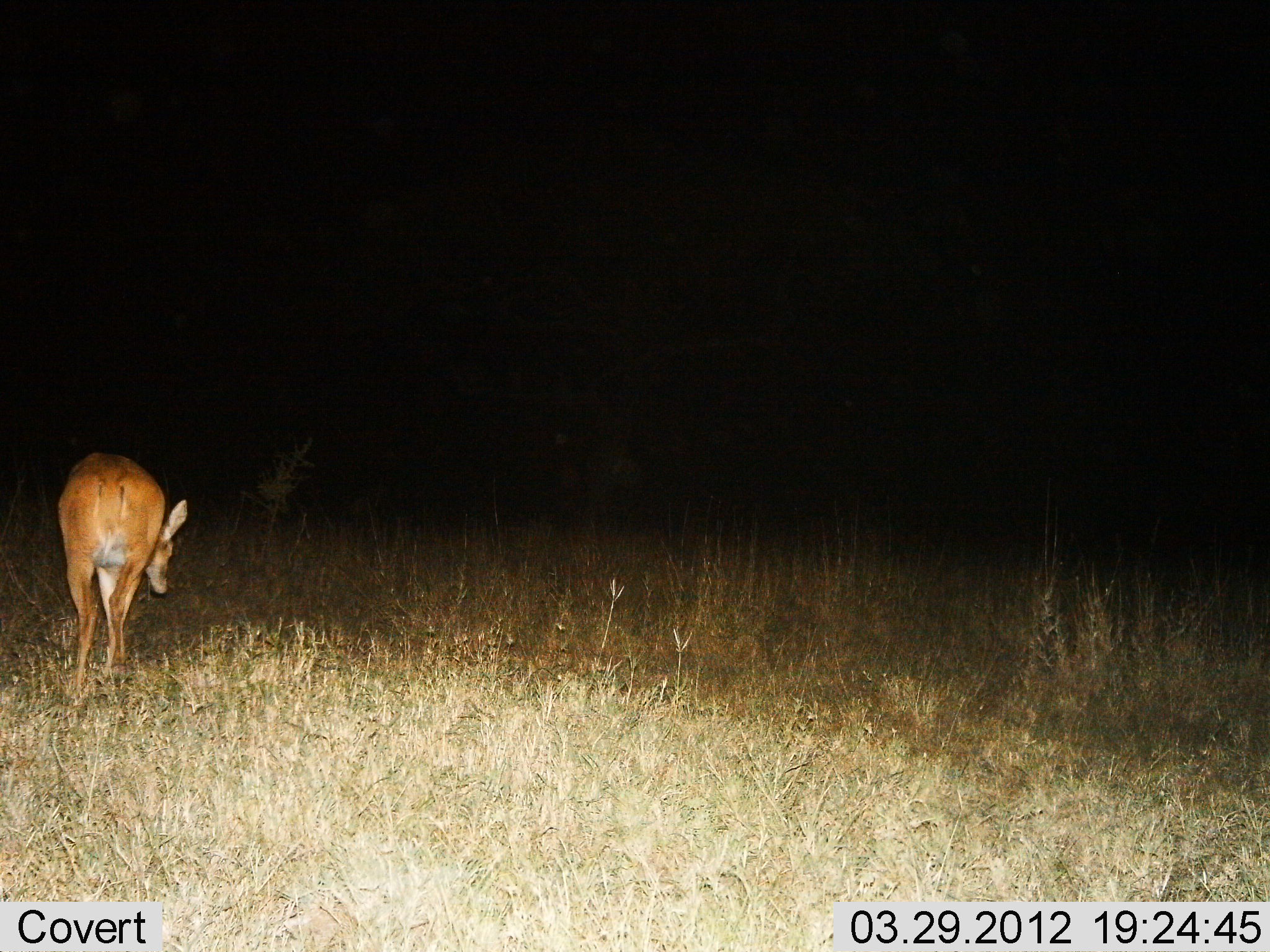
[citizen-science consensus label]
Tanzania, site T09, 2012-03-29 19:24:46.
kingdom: Animalia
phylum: Chordata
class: Mammalia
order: Artiodactyla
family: Bovidae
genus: Redunca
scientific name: Redunca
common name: reedbuck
Reedbuck (Redunca), count 1. Behavior (volunteer vote fractions): standing 61%, resting 0%, moving 22%, interacting 0%. Young present (vote fraction): 0%. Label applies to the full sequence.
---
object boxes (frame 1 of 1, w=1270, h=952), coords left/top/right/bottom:
animal: 57/449/188/697